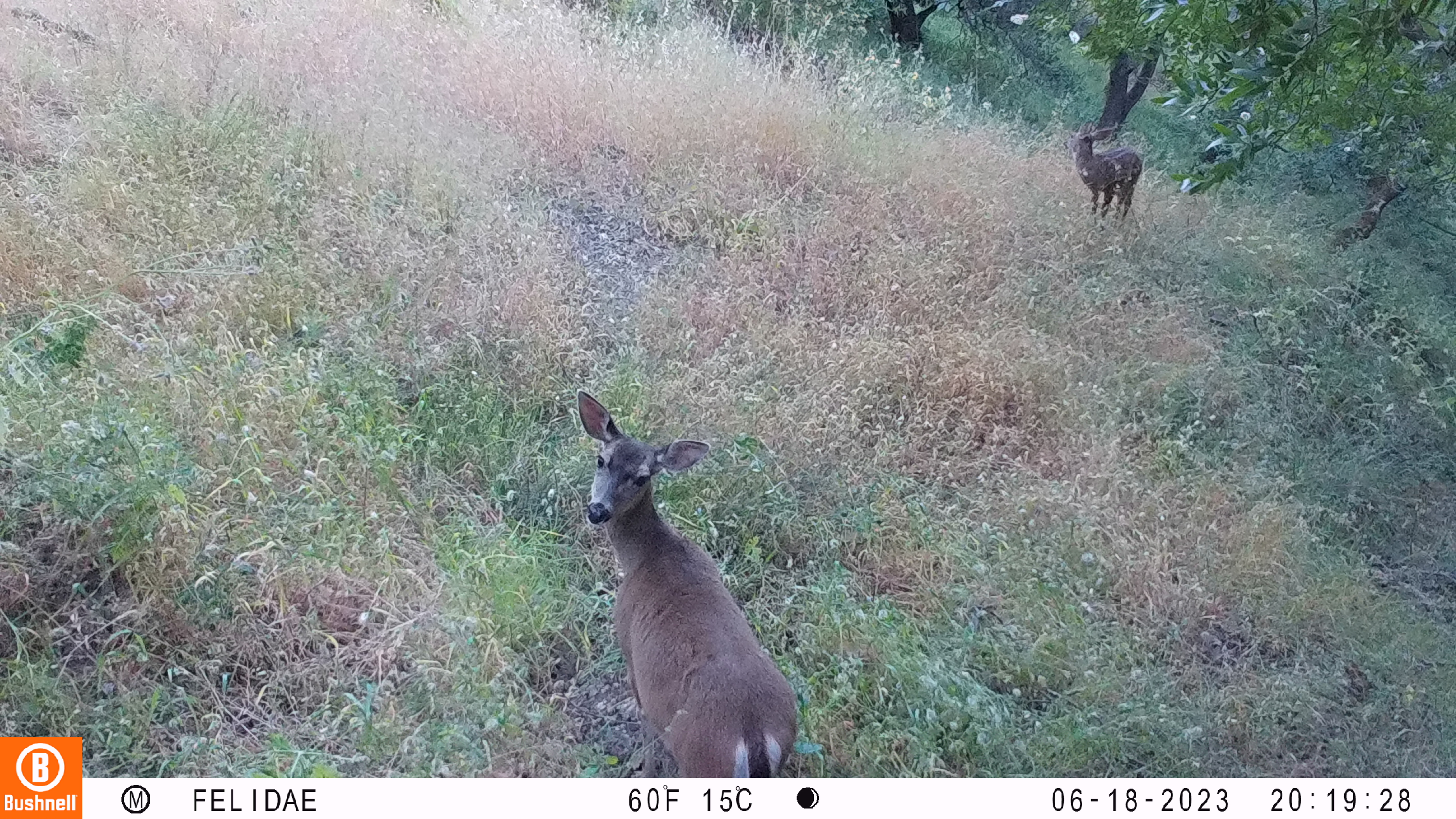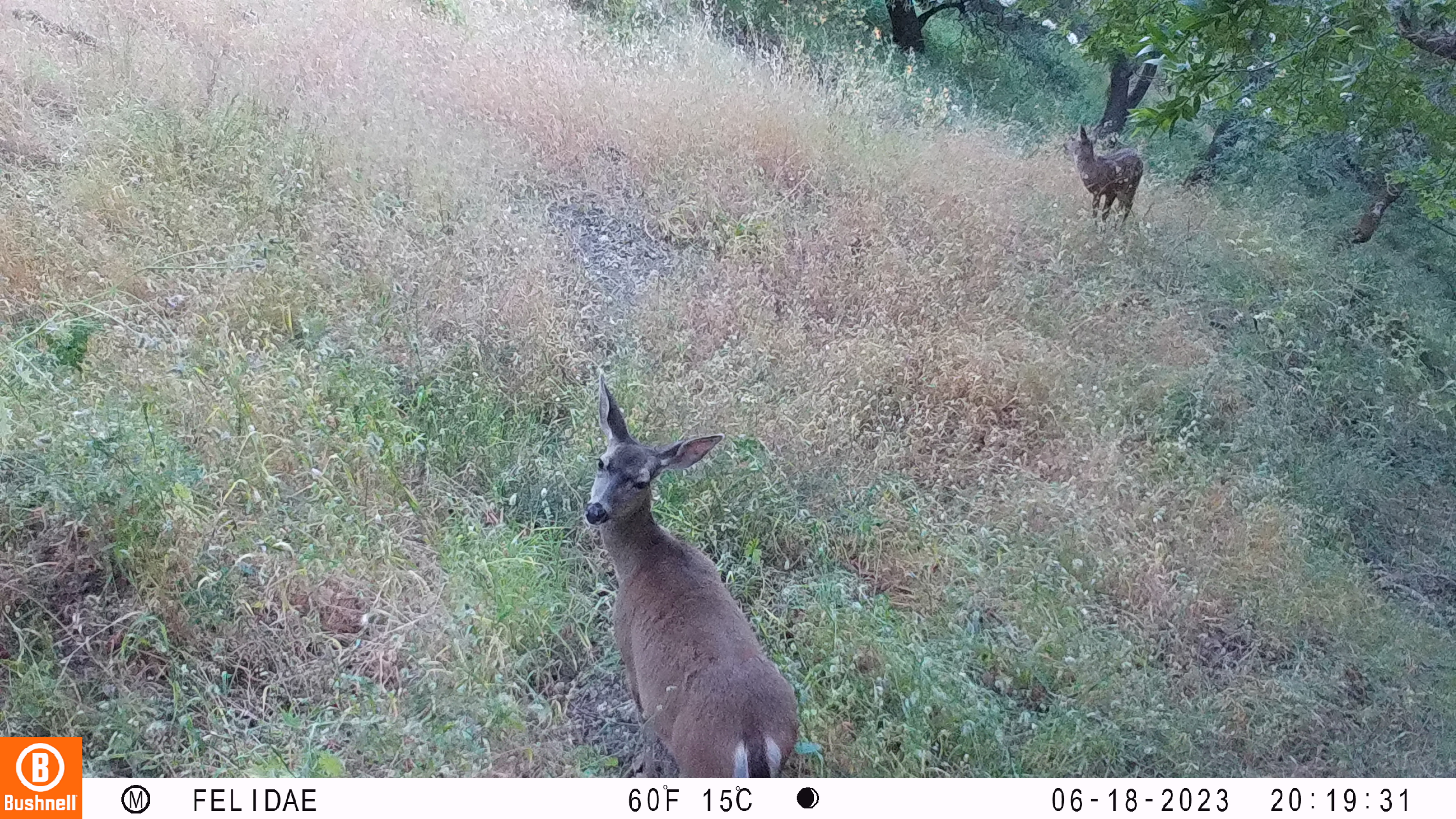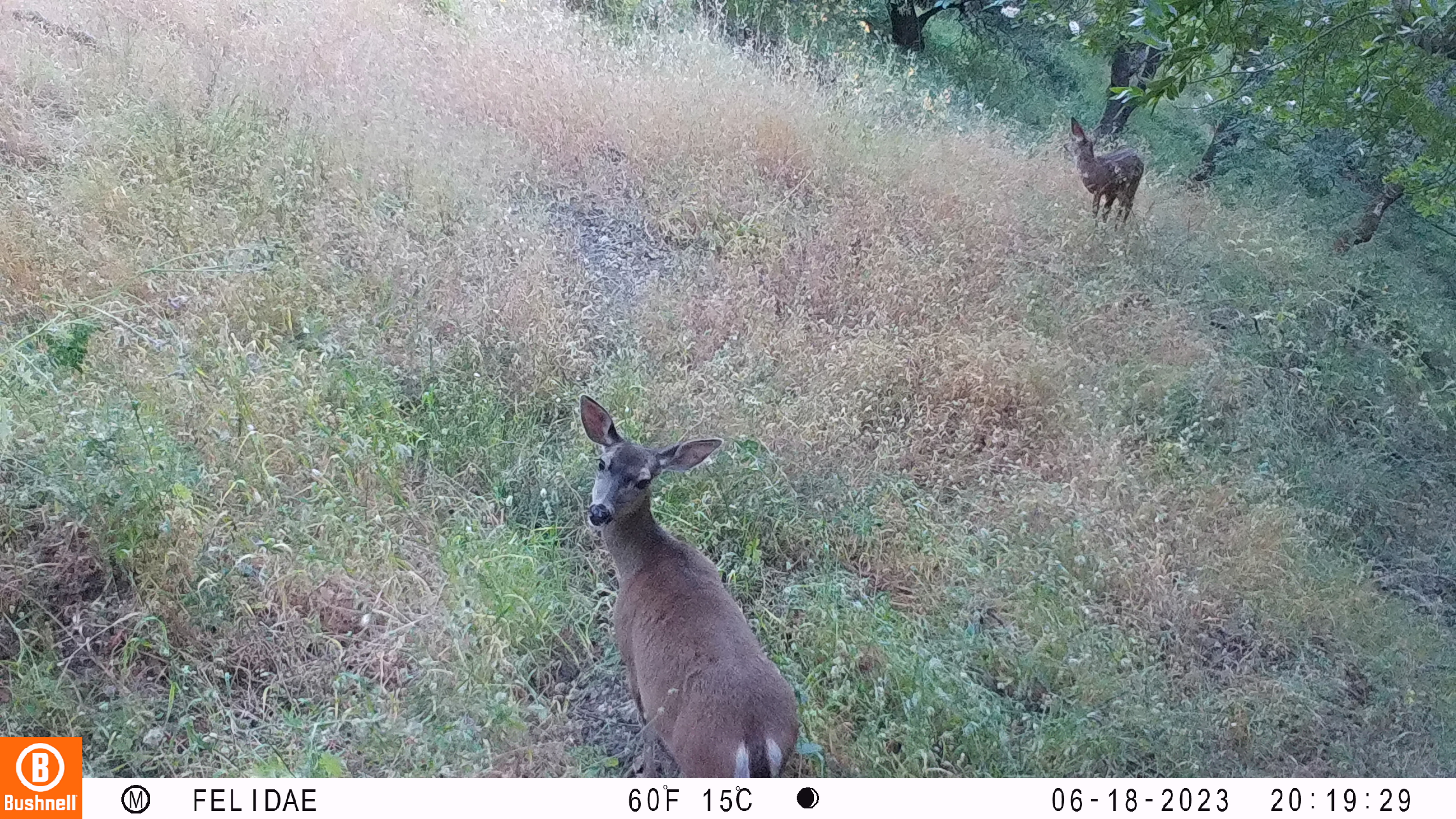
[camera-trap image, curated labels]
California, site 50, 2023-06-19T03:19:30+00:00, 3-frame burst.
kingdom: Animalia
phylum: Chordata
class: Mammalia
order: Artiodactyla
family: Cervidae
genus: Odocoileus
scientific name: Odocoileus hemionus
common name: mule deer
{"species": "mule deer (Odocoileus hemionus)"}